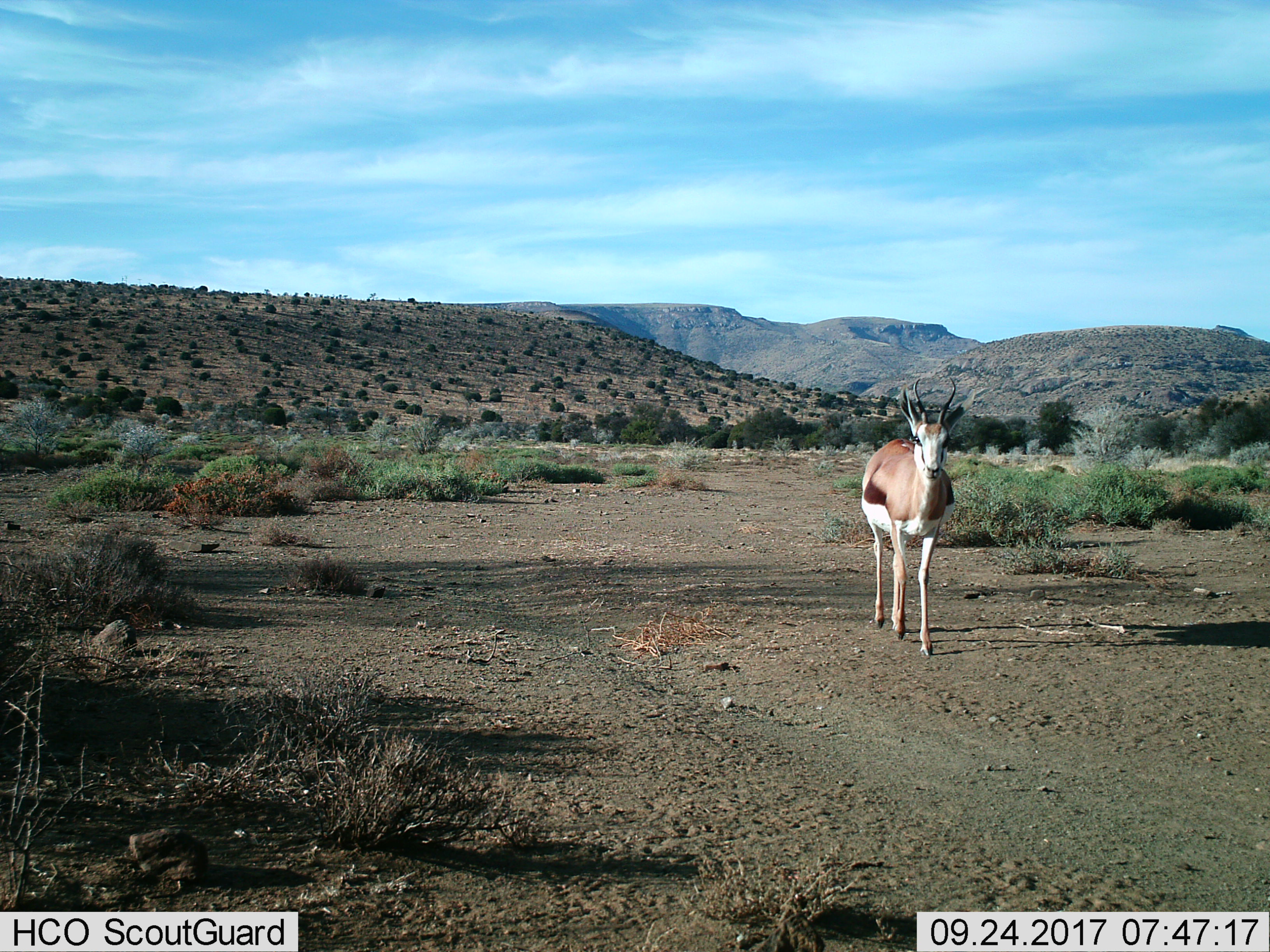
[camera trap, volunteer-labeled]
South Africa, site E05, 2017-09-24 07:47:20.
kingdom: Animalia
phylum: Chordata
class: Mammalia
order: Artiodactyla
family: Bovidae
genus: Antidorcas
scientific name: Antidorcas marsupialis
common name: springbok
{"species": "springbok (Antidorcas marsupialis)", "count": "1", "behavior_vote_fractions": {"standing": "33%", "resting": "0%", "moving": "78%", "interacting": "0%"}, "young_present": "0%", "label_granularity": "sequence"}